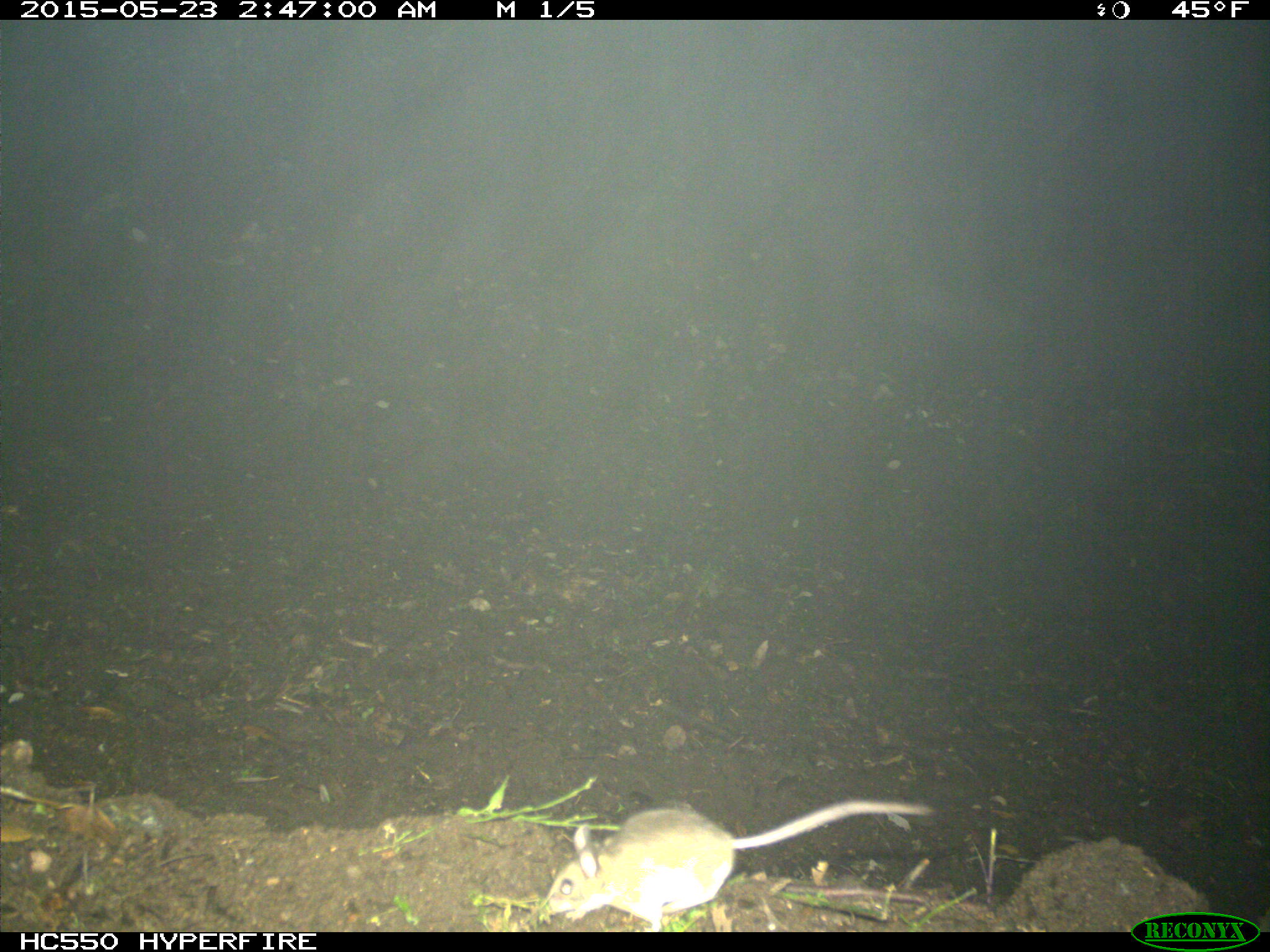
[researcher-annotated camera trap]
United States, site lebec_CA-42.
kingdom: Animalia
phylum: Chordata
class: Mammalia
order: Rodentia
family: Cricetidae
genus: Peromyscus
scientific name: Peromyscus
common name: deermice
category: unidentified deer mouse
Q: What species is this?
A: Unidentified deer mouse (deermice) (Peromyscus).